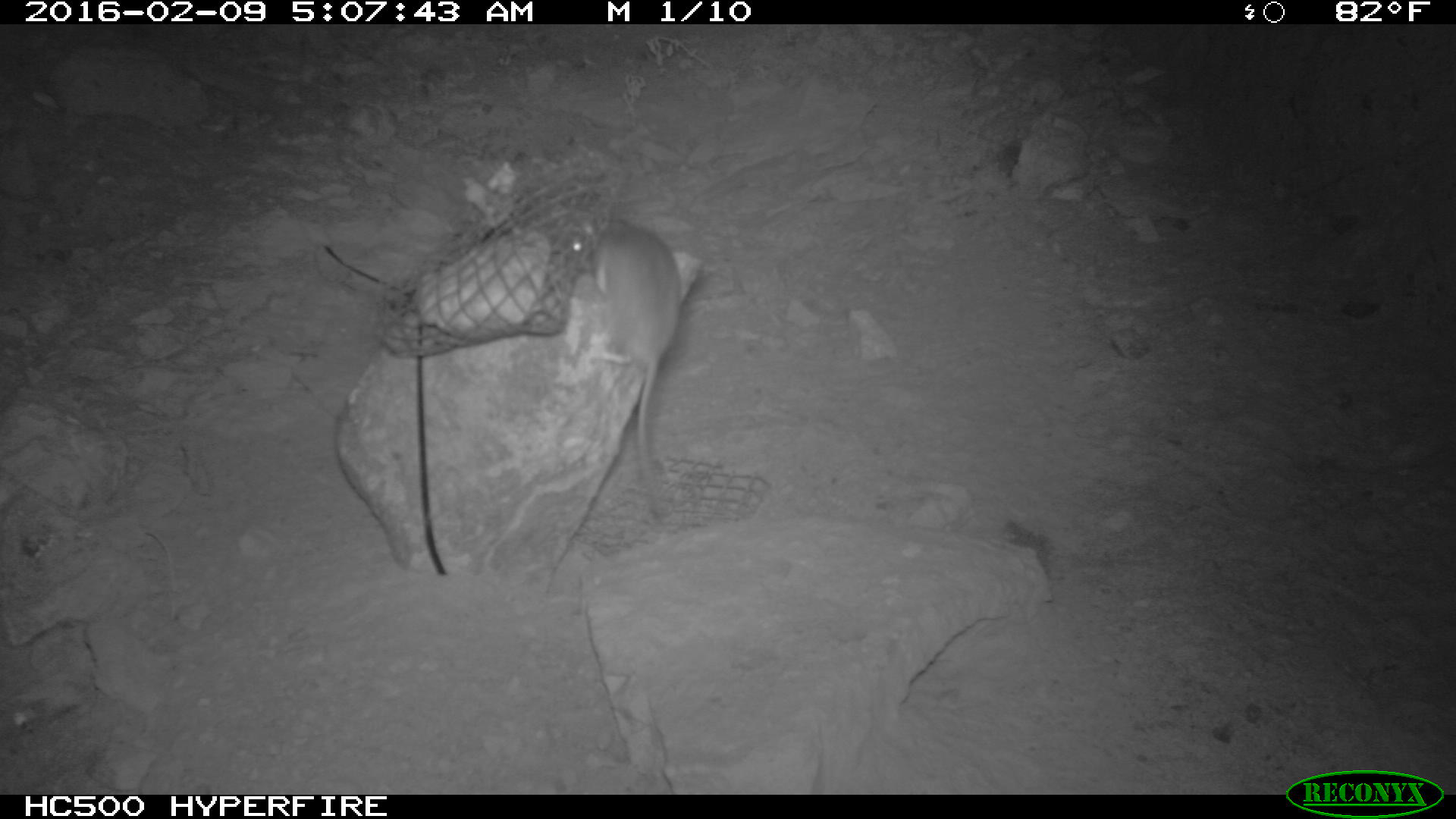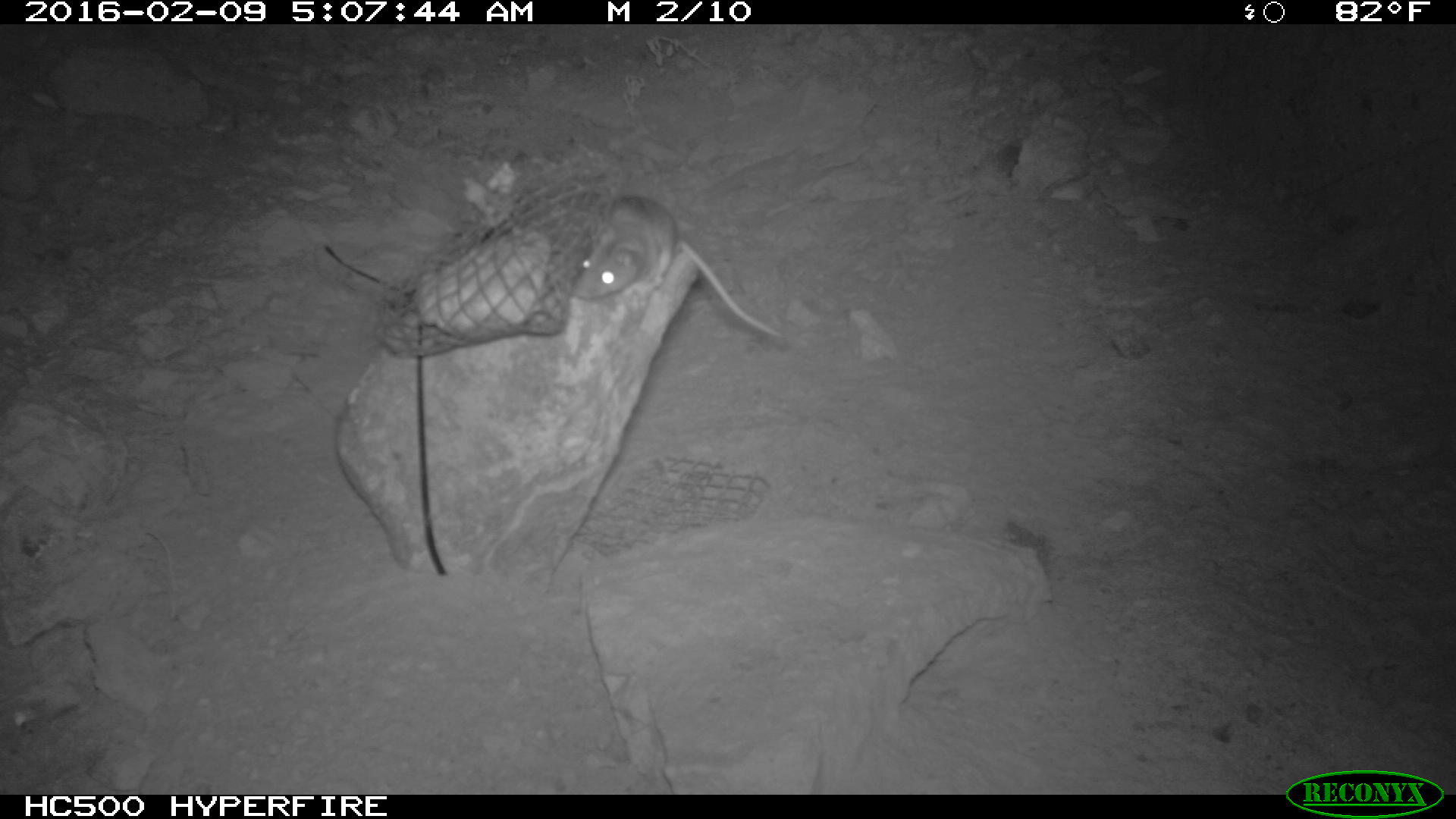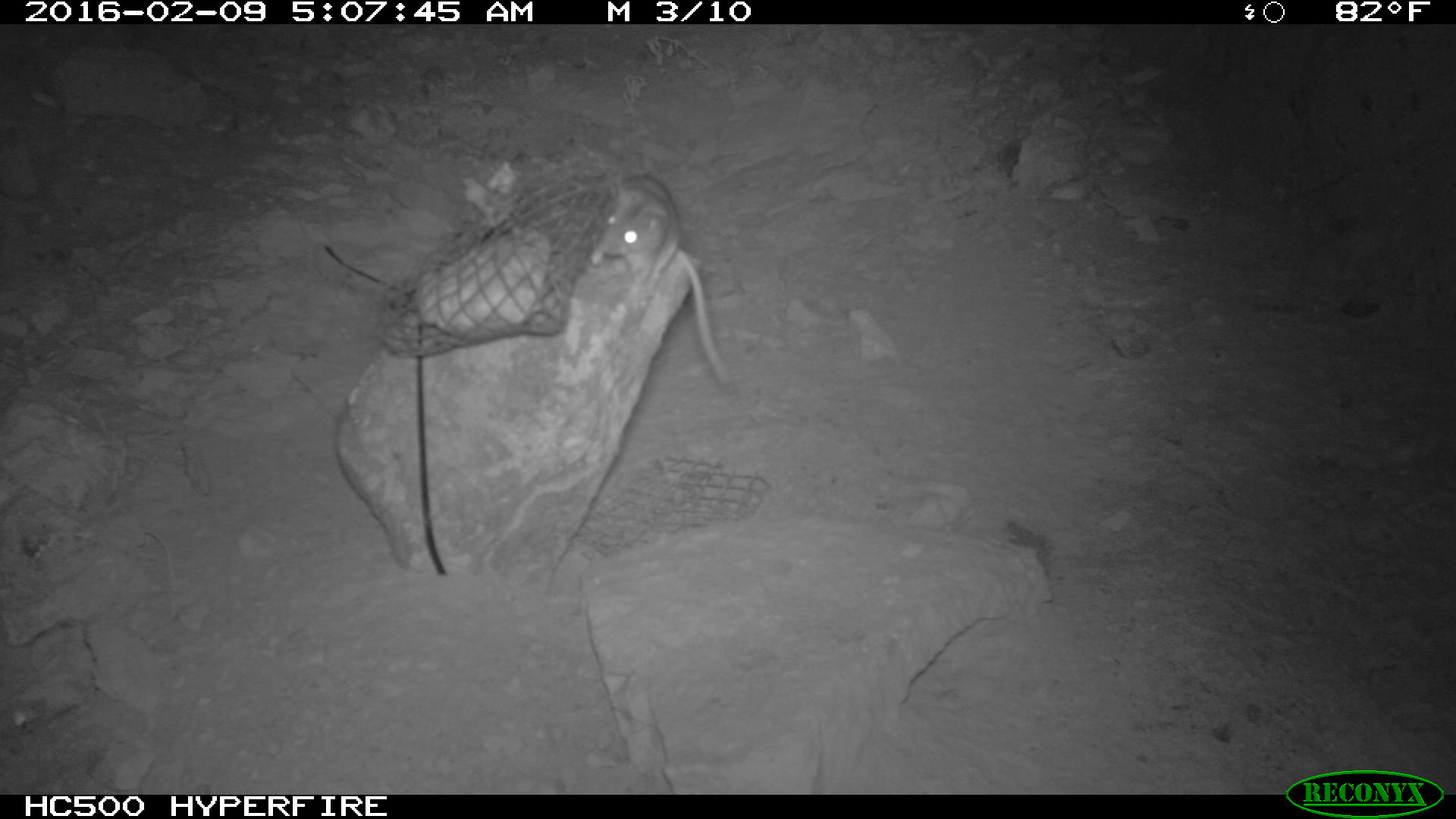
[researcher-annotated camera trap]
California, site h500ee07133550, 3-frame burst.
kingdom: Animalia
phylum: Chordata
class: Mammalia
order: Rodentia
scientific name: Rodentia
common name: rodent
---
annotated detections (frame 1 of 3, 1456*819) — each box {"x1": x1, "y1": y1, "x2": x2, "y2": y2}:
rodent: {"x1": 565, "y1": 212, "x2": 681, "y2": 522}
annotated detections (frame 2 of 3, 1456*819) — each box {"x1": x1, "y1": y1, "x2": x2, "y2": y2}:
rodent: {"x1": 568, "y1": 195, "x2": 789, "y2": 344}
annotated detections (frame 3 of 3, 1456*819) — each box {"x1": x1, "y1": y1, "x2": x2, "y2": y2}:
rodent: {"x1": 588, "y1": 171, "x2": 734, "y2": 384}